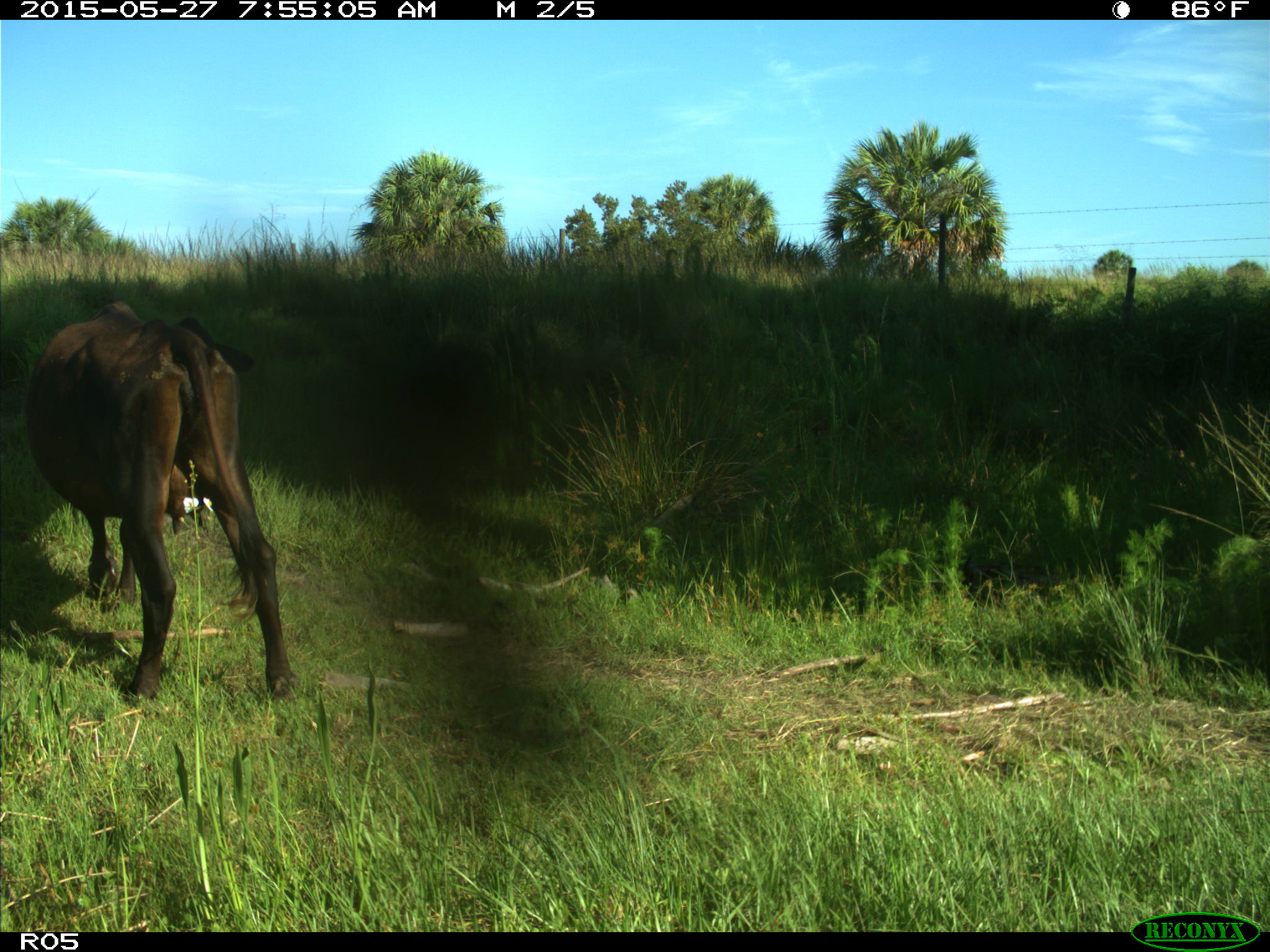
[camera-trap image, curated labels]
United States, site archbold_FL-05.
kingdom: Animalia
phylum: Chordata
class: Mammalia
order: Artiodactyla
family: Bovidae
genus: Bos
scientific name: Bos taurus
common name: domestic cow